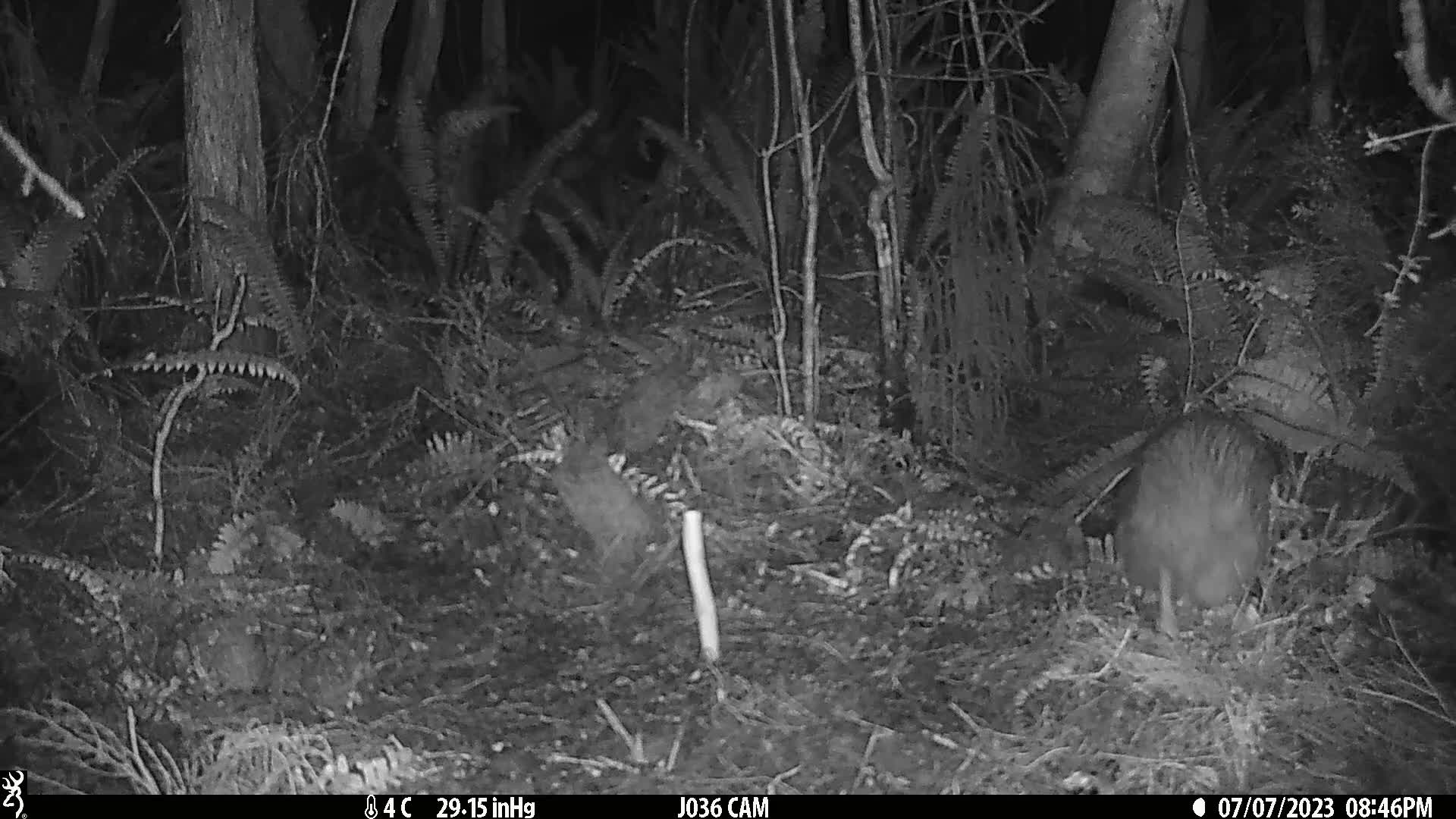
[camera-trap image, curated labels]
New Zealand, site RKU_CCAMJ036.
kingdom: Animalia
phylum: Chordata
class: Aves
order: Apterygiformes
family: Apterygidae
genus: Apteryx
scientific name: Apteryx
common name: kiwi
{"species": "kiwi (Apteryx)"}